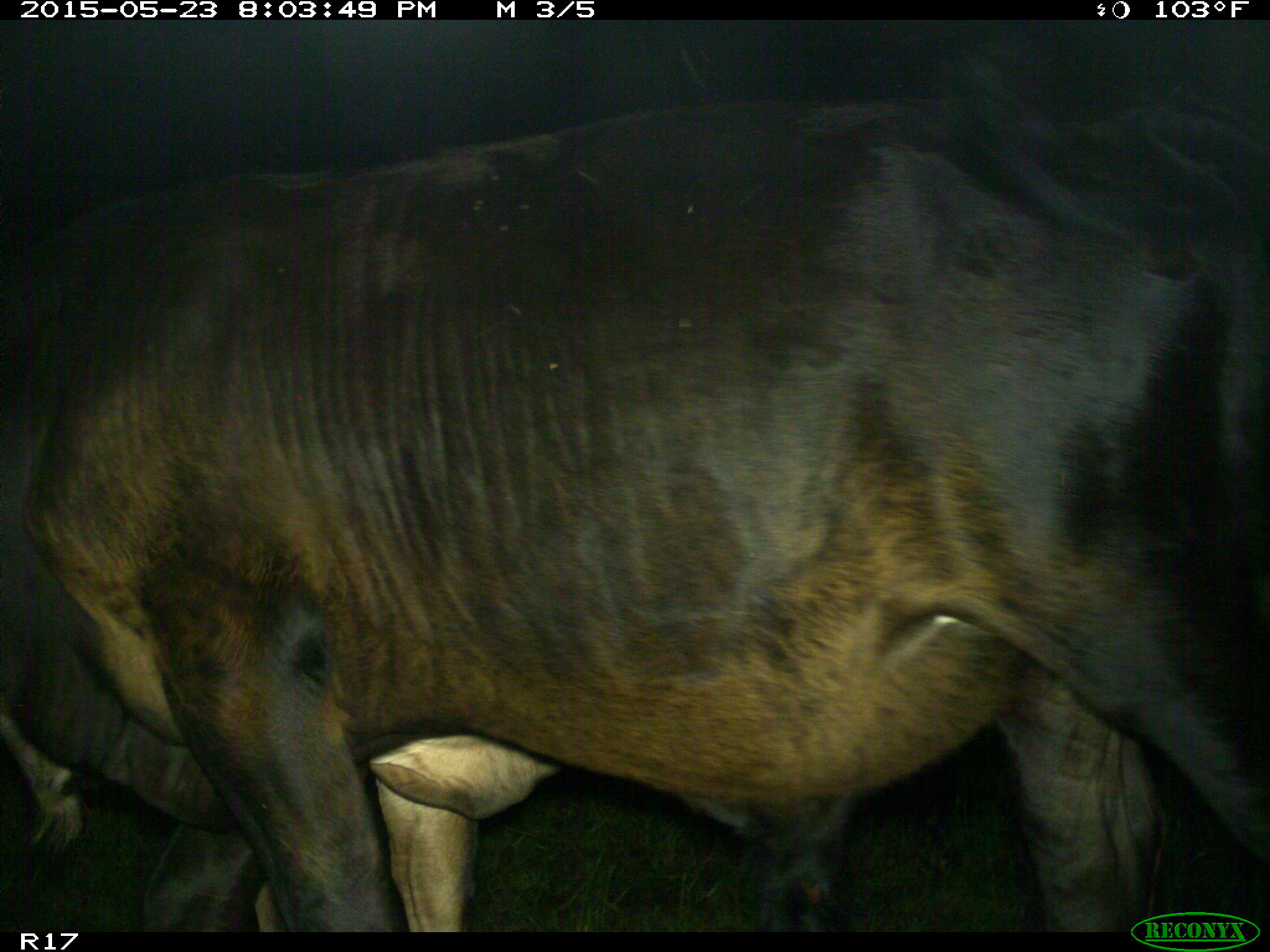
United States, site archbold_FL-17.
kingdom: Animalia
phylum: Chordata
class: Mammalia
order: Artiodactyla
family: Bovidae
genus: Bos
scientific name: Bos taurus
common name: domestic cow